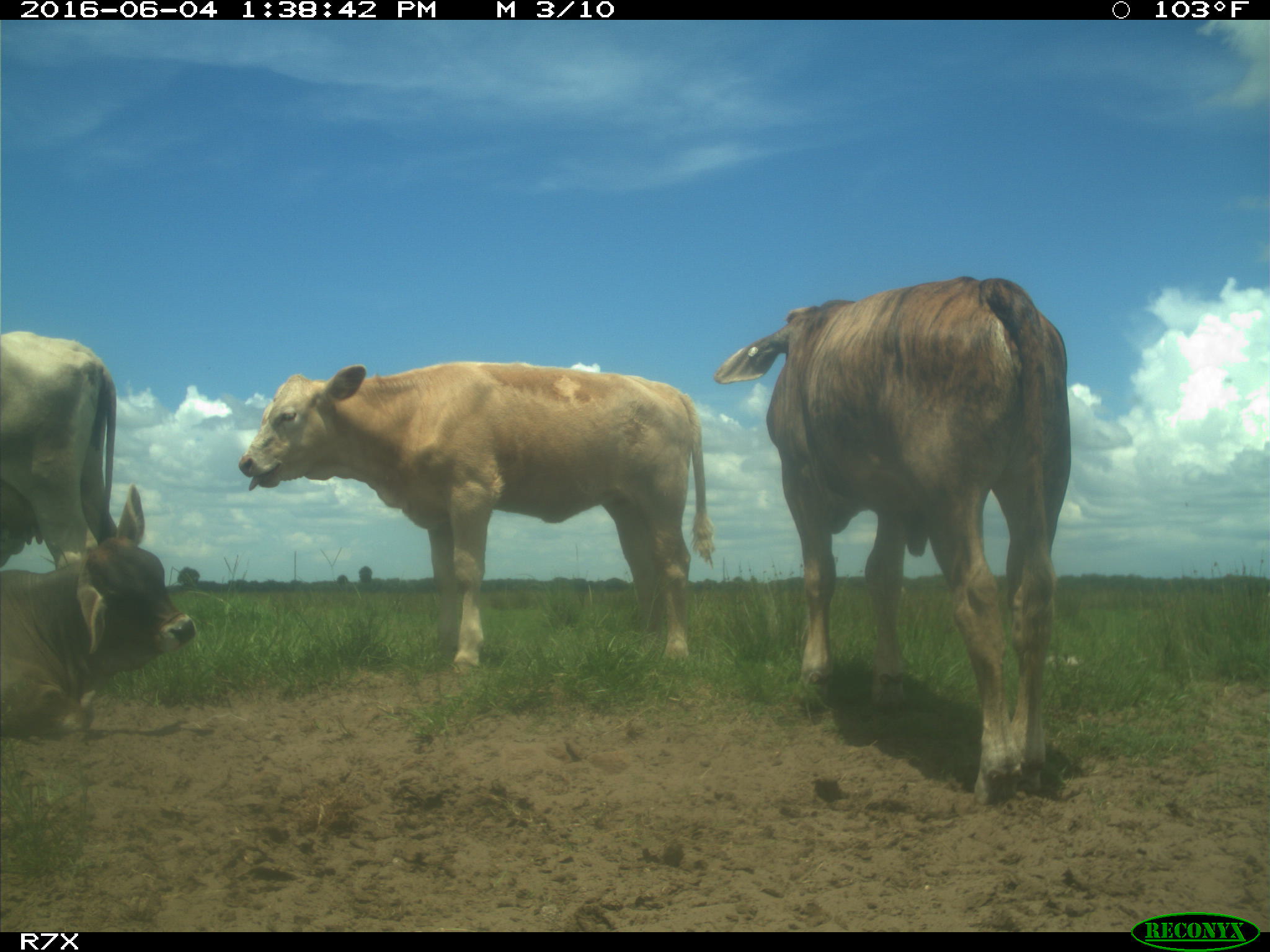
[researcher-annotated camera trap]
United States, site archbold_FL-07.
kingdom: Animalia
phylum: Chordata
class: Mammalia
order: Artiodactyla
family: Bovidae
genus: Bos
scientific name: Bos taurus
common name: domestic cow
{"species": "Bos taurus (domestic cow)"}